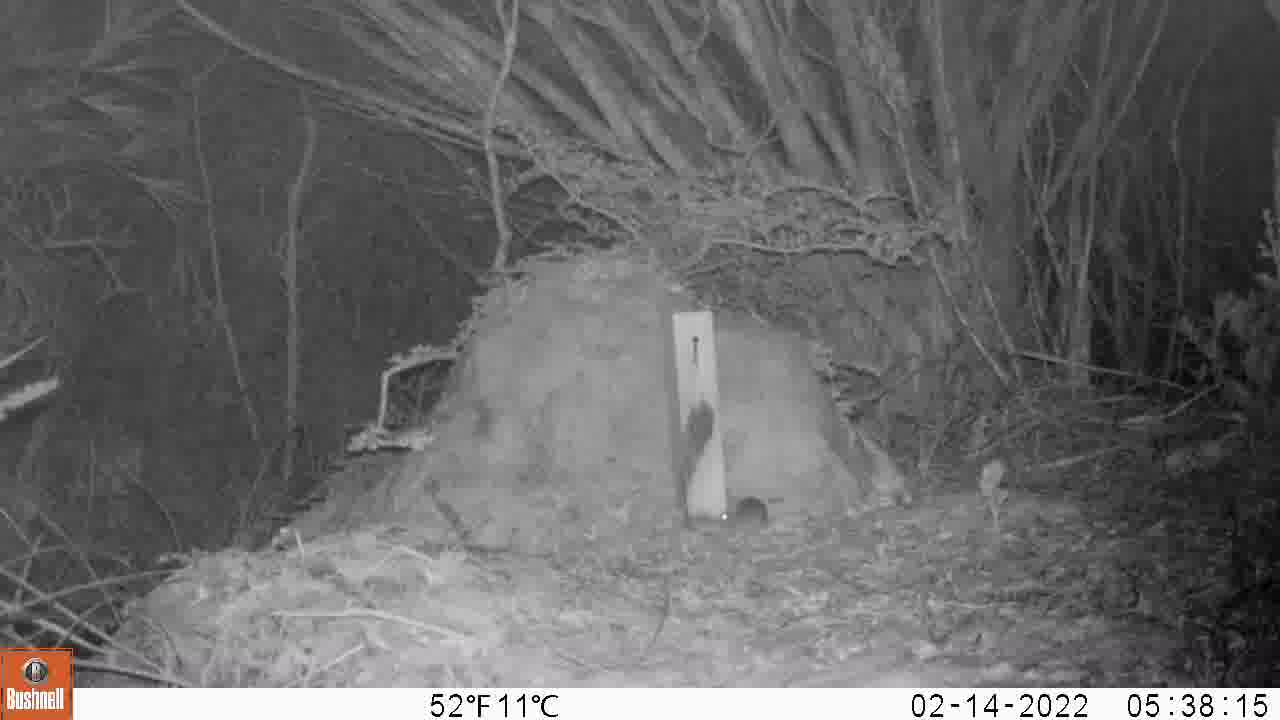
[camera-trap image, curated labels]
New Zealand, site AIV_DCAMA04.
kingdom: Animalia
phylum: Chordata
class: Mammalia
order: Rodentia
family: Muridae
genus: Mus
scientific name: Mus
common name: mouse